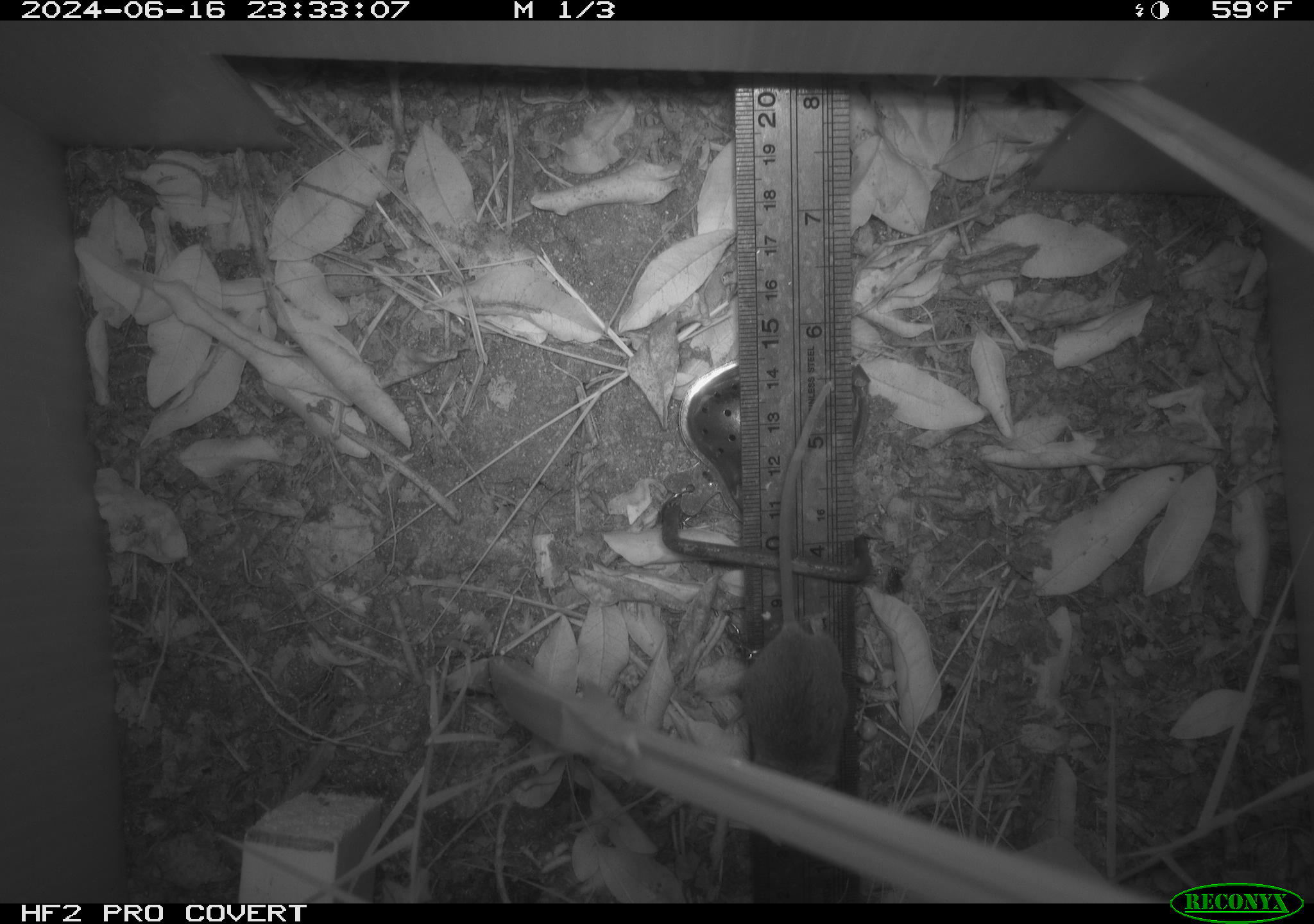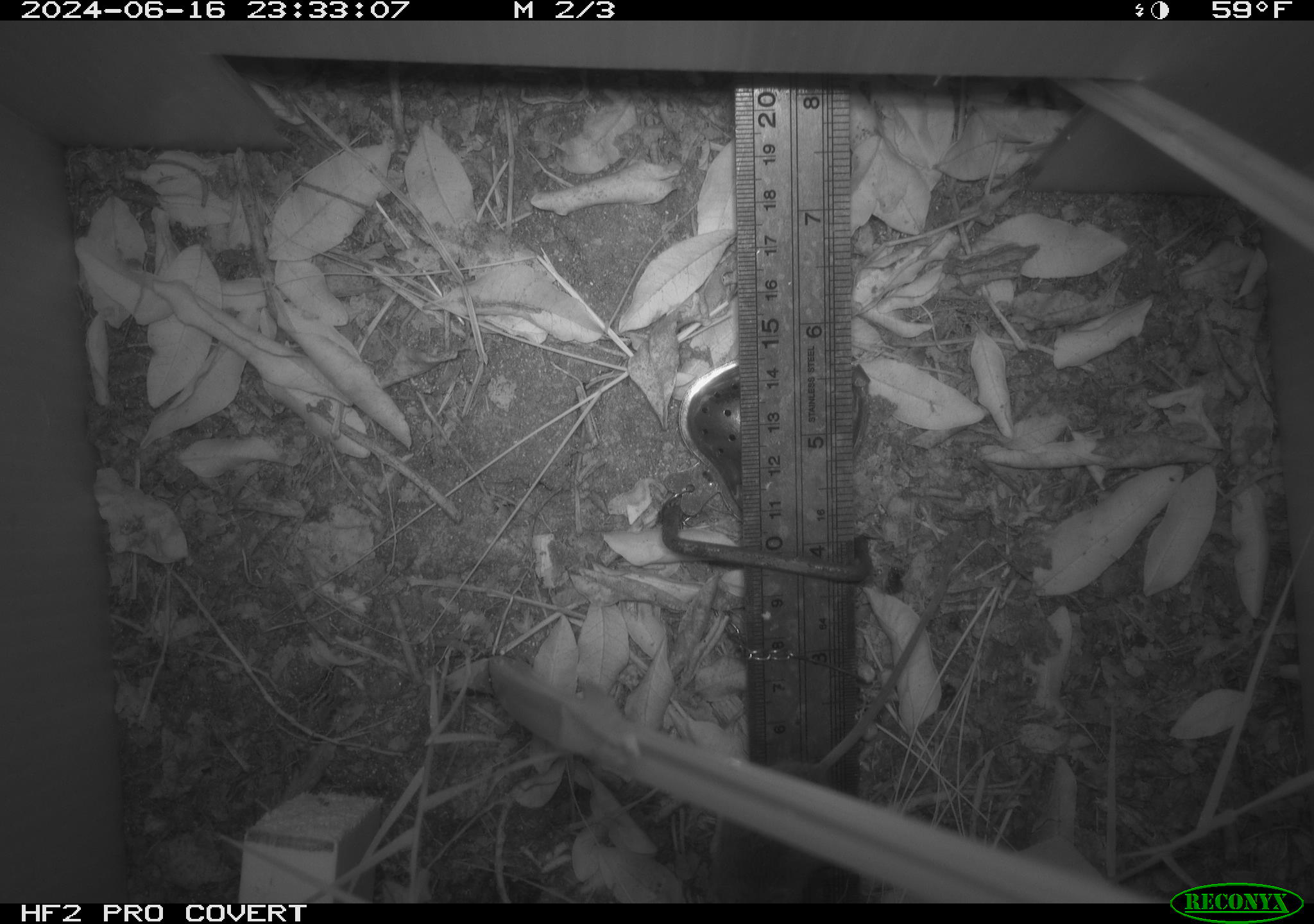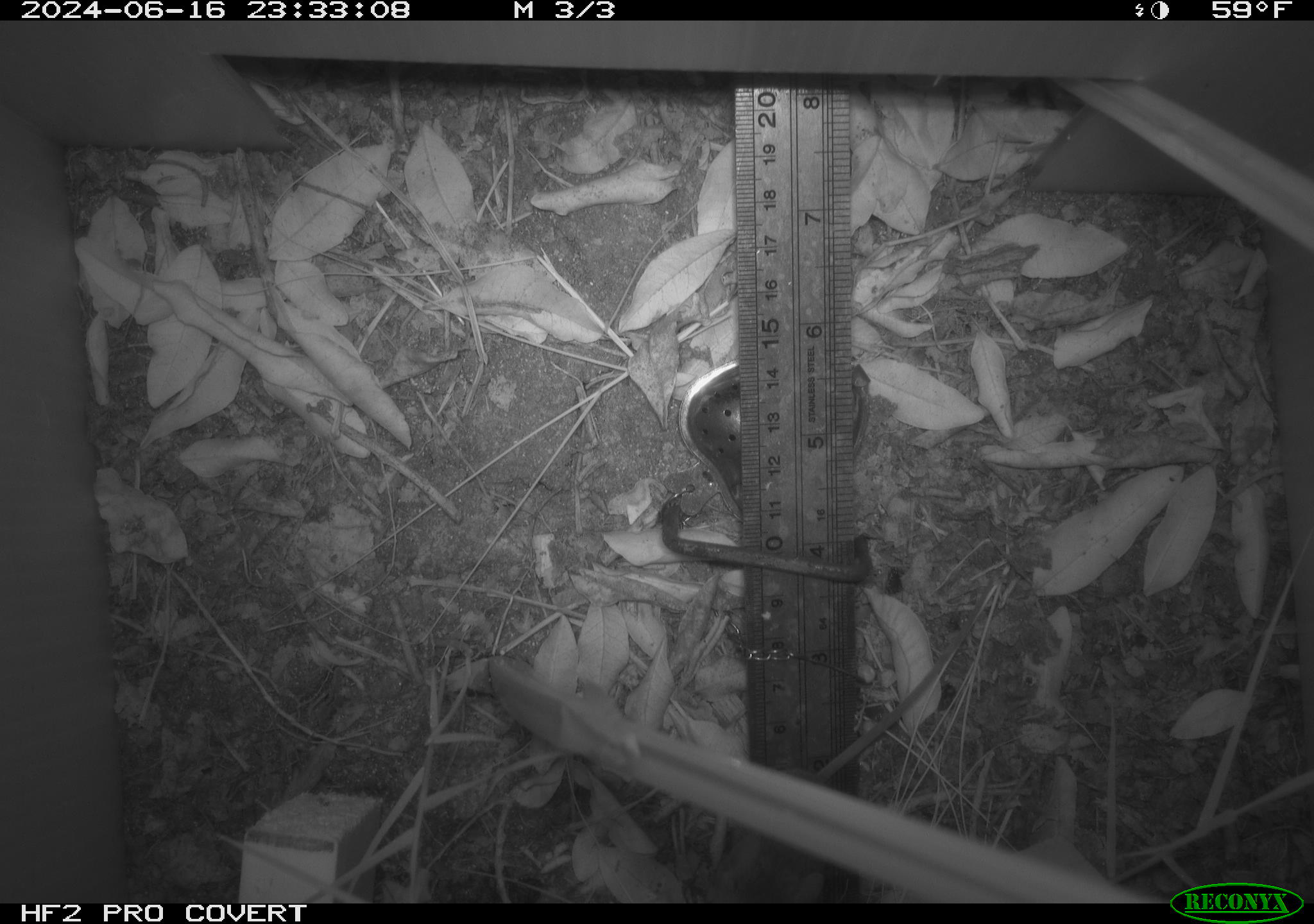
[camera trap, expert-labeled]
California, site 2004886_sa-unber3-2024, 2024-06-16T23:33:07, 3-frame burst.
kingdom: Animalia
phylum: Chordata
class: Mammalia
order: Rodentia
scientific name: Rodentia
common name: mouse species